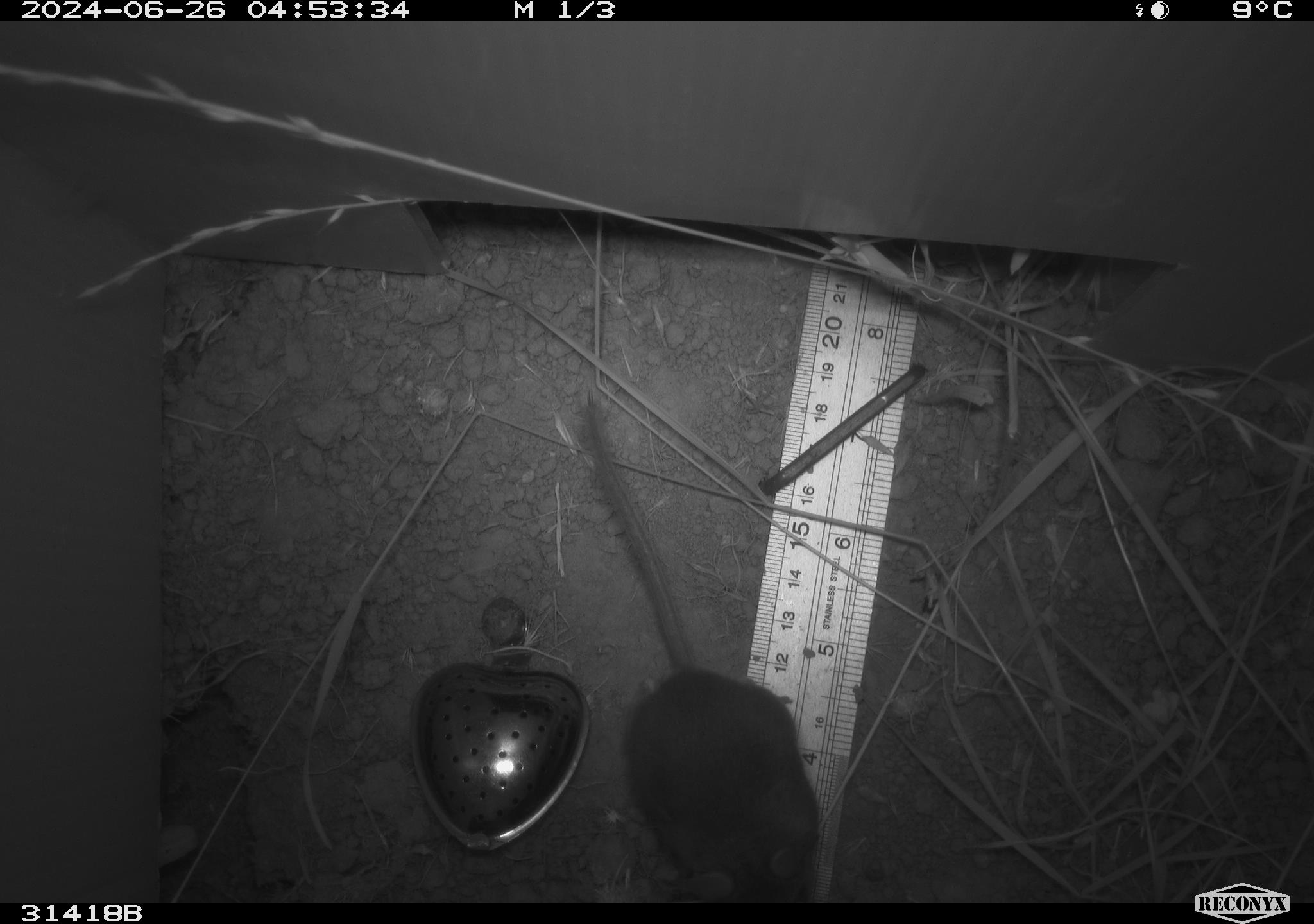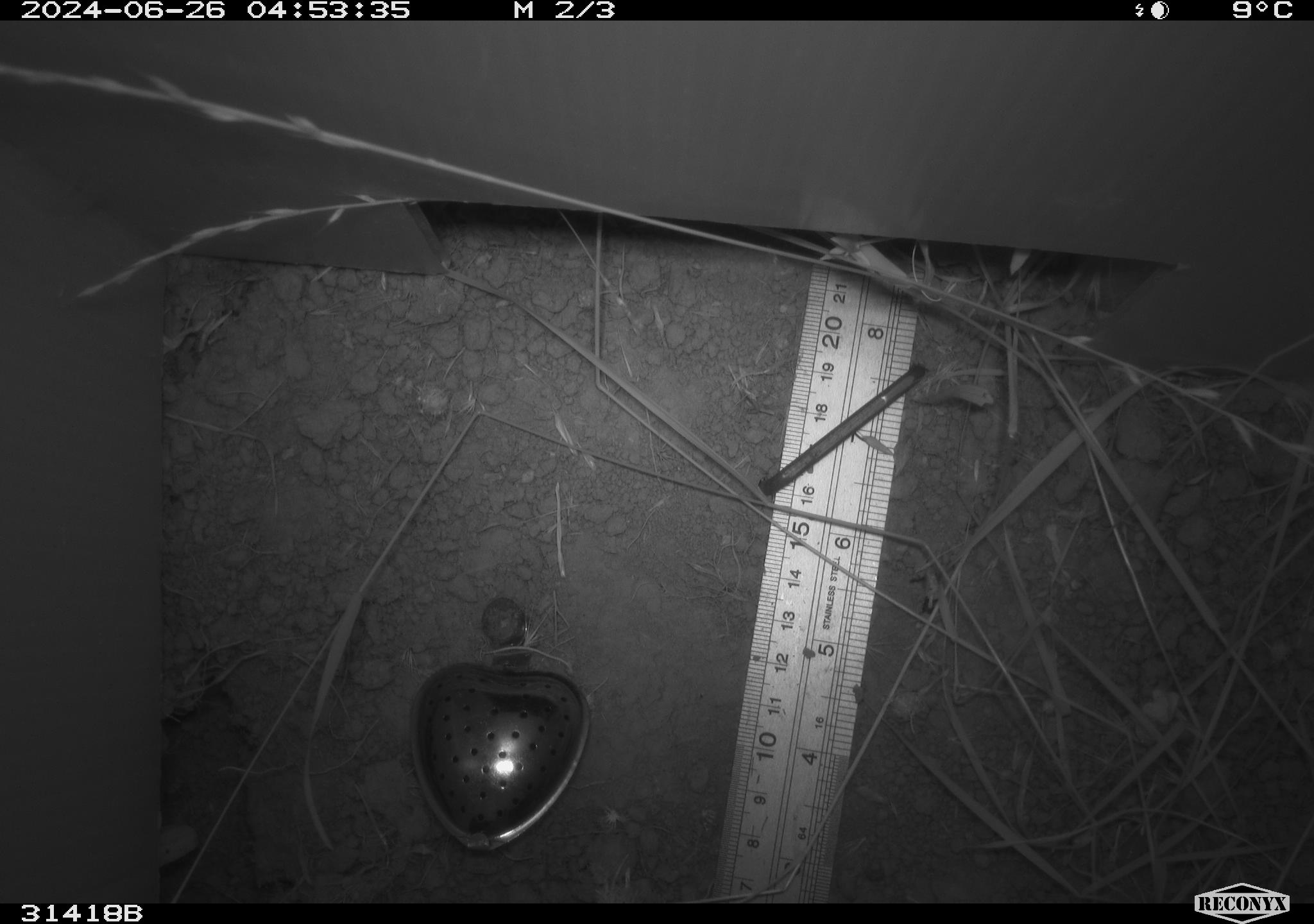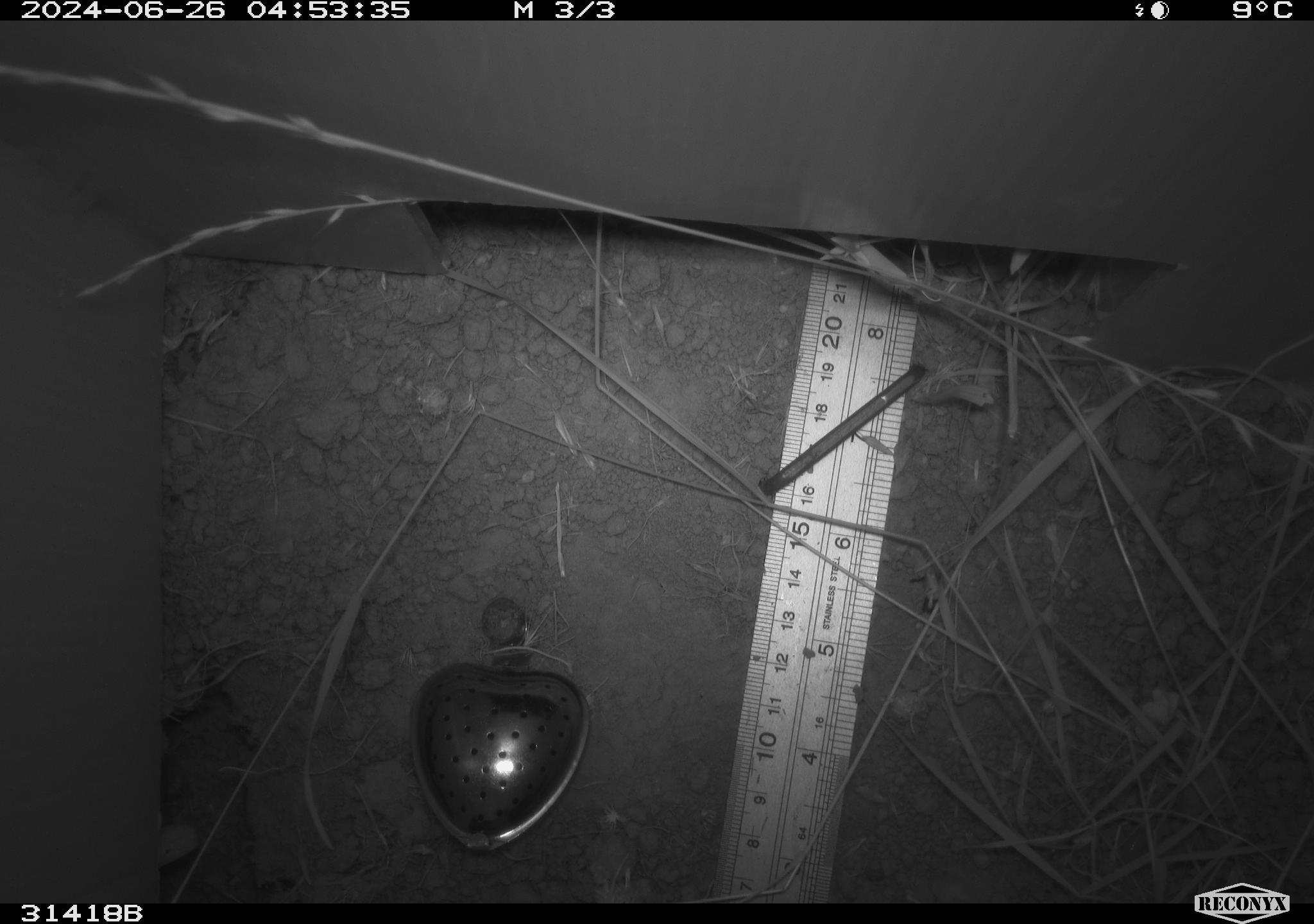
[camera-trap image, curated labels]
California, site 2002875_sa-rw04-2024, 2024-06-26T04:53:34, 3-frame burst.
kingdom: Animalia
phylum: Chordata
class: Mammalia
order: Rodentia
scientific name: Rodentia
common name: rodent